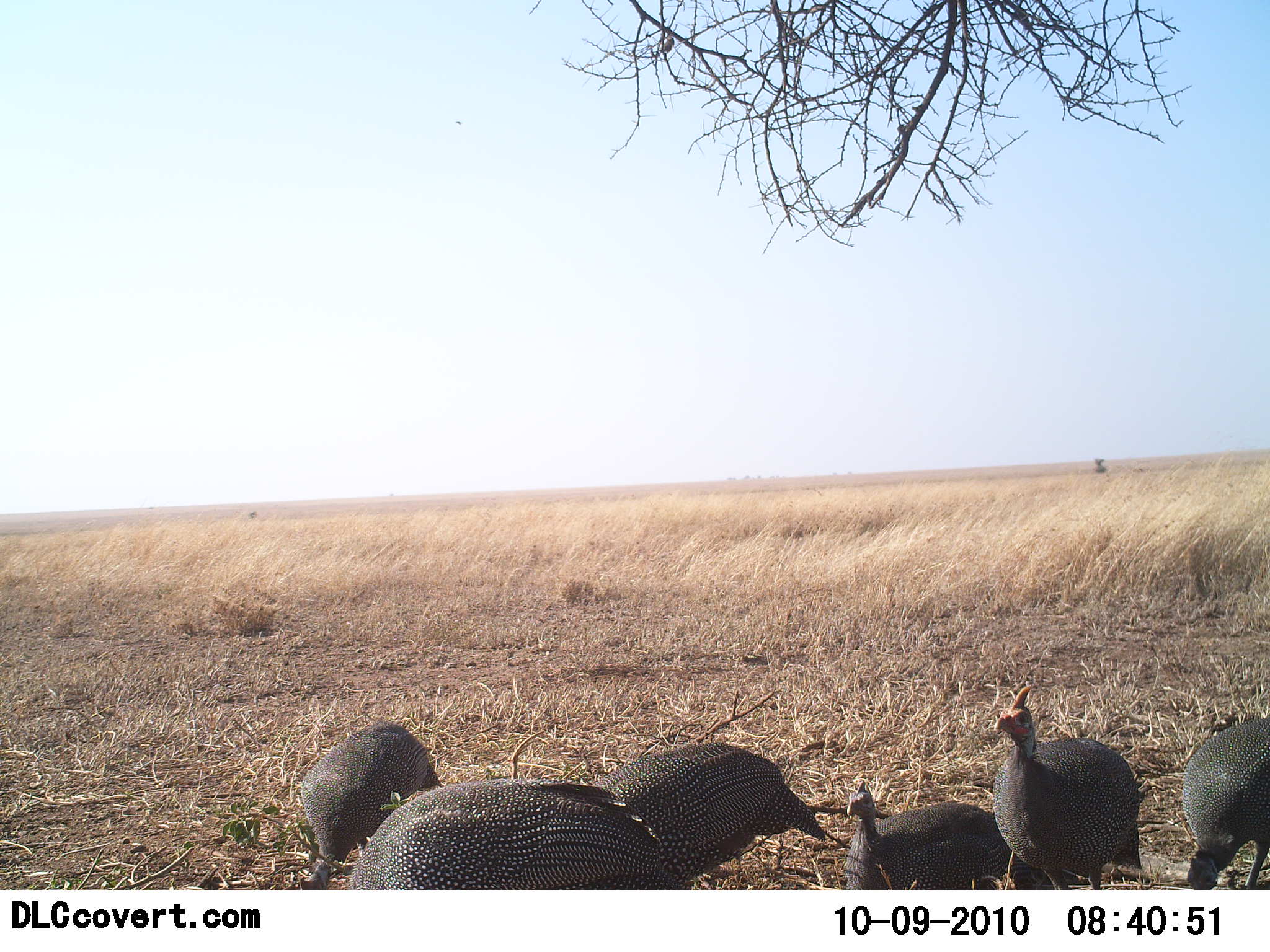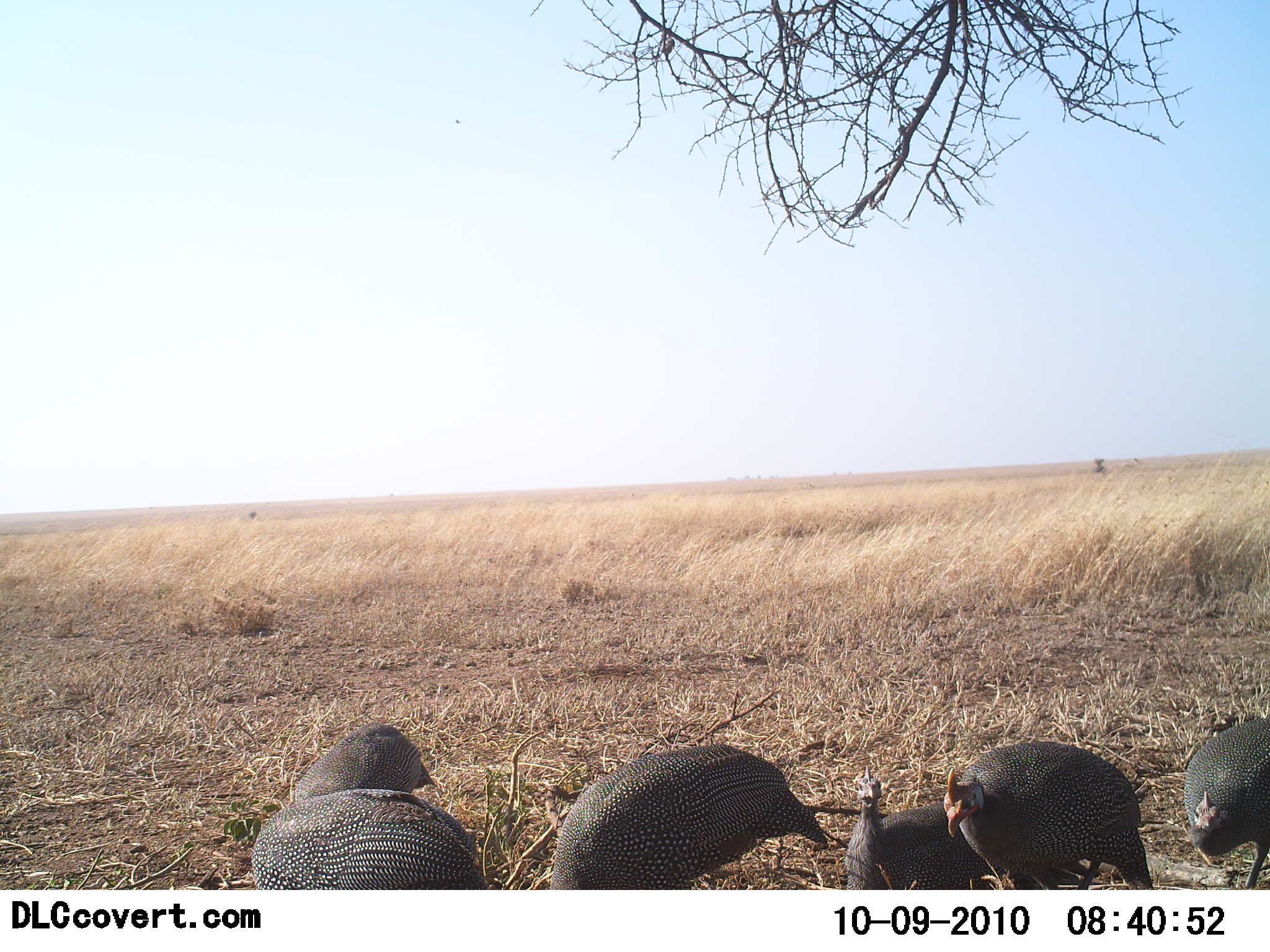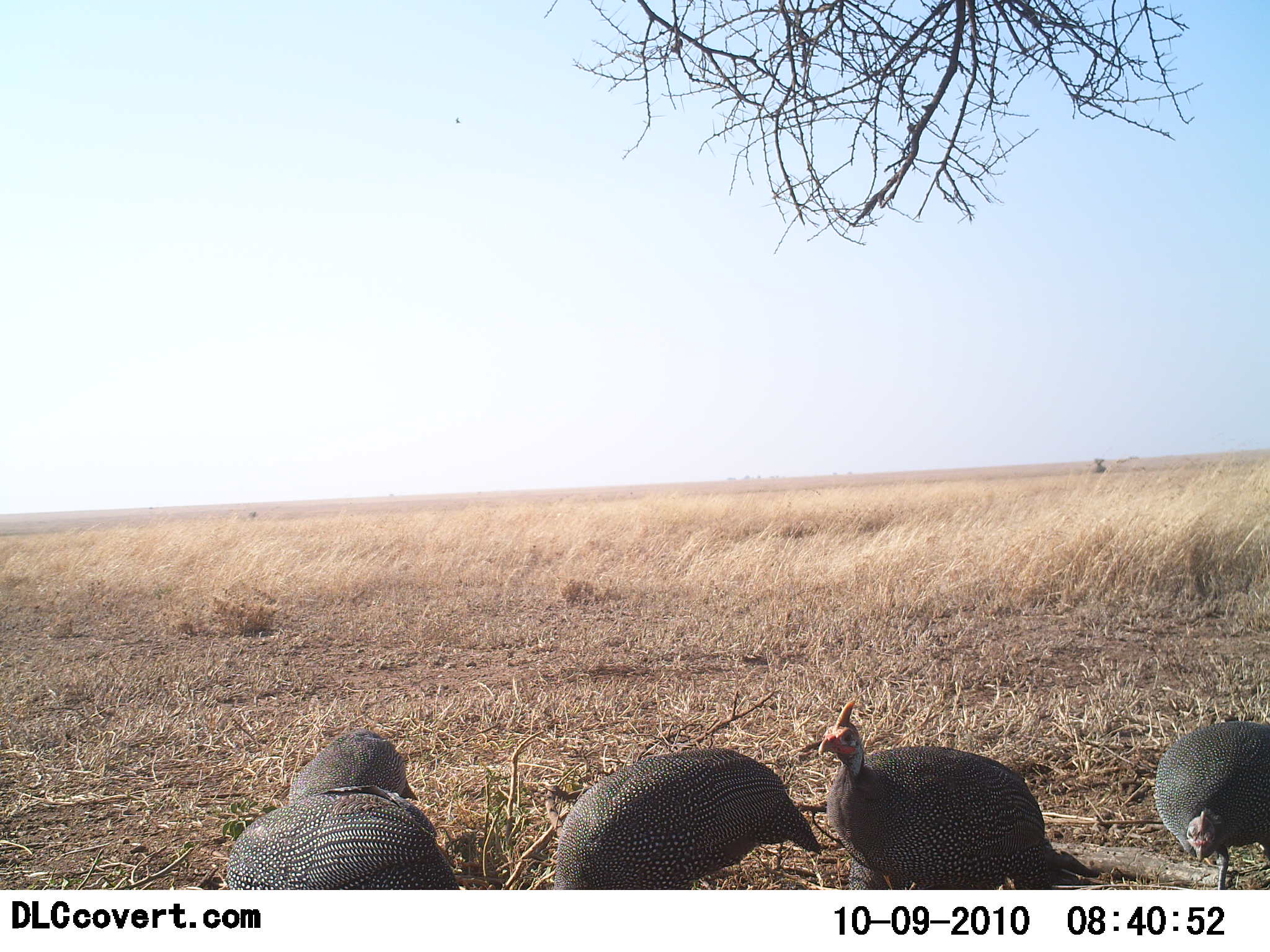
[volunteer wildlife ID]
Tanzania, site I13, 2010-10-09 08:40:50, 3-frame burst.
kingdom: Animalia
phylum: Chordata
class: Aves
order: Galliformes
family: Numididae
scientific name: Numididae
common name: guinea fowl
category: guineafowl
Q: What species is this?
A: Guineafowl (guinea fowl) (Numididae).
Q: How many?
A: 6.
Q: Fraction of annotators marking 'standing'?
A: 35%.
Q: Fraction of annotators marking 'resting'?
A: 6%.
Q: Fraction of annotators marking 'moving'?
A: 41%.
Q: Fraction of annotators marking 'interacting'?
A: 6%.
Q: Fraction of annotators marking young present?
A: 0%.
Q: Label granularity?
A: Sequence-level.